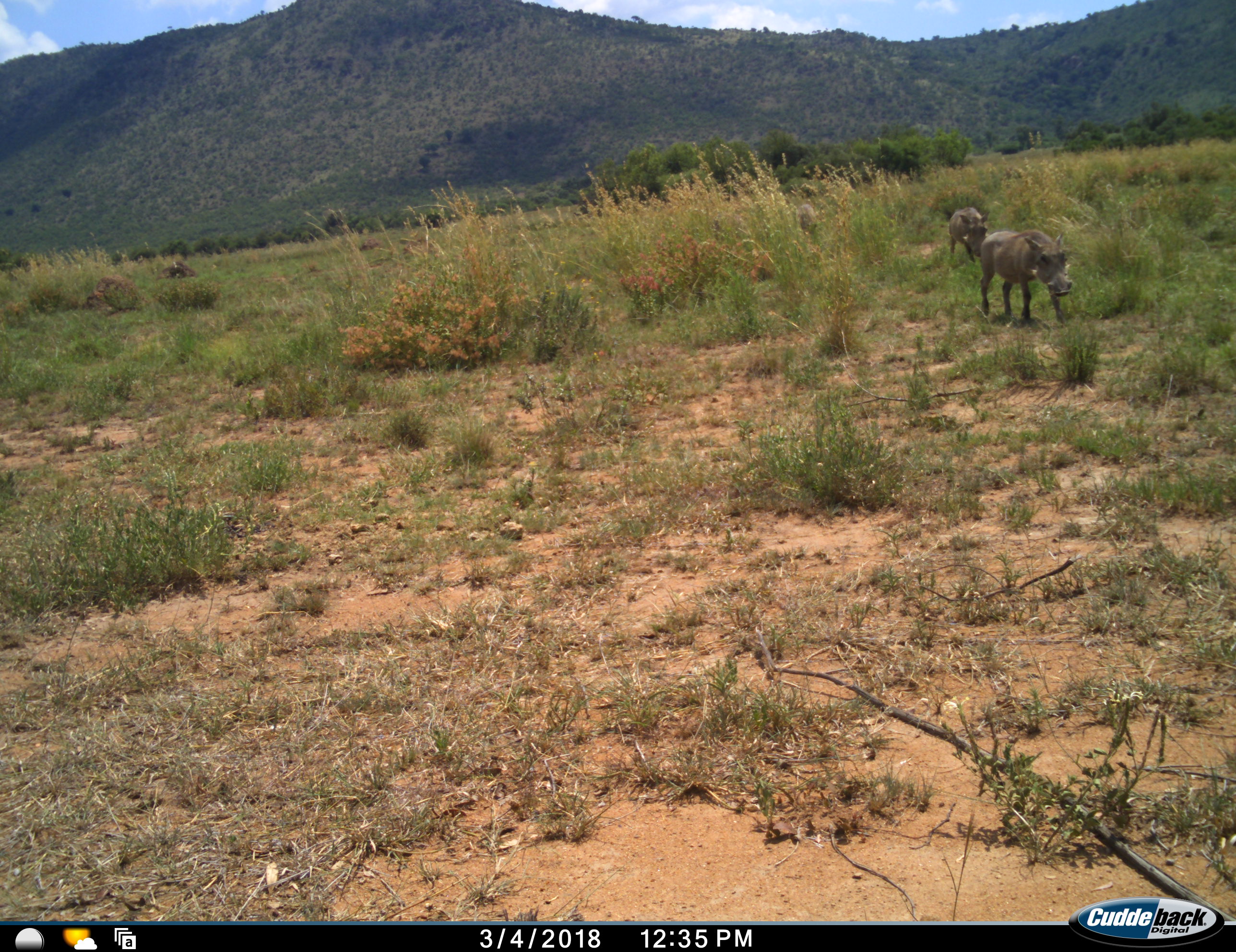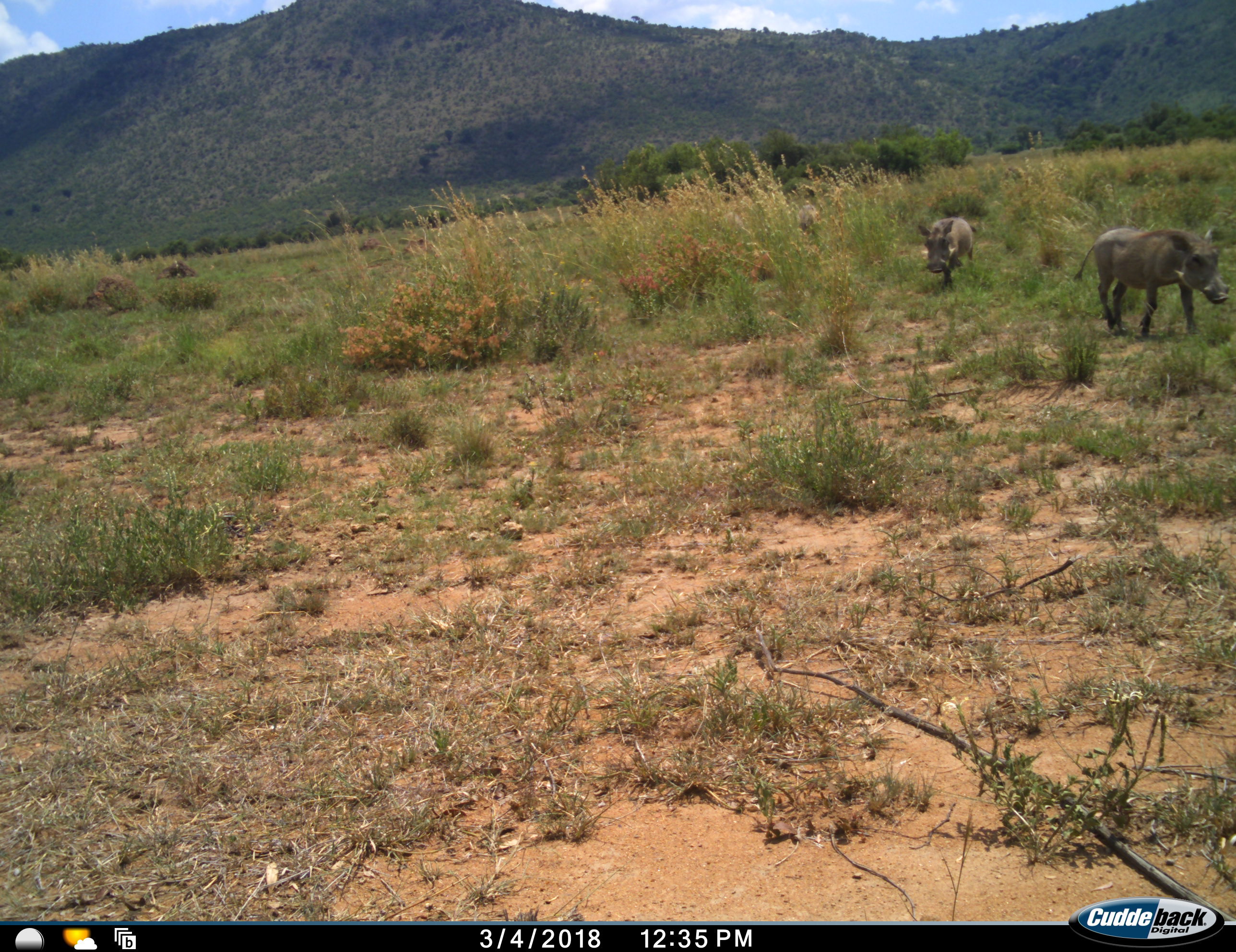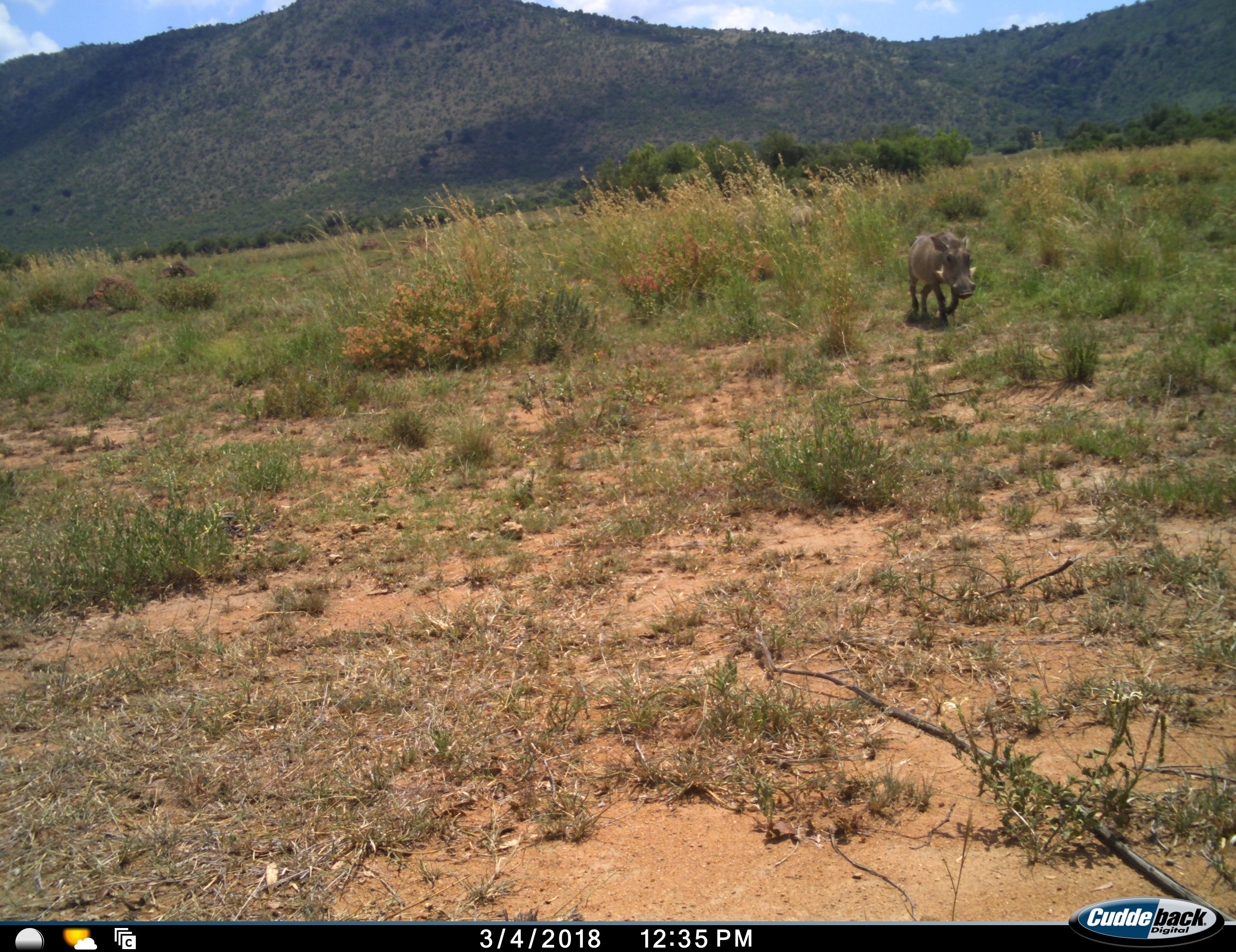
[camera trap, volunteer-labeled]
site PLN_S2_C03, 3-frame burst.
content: unidentified animal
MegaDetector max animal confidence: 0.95